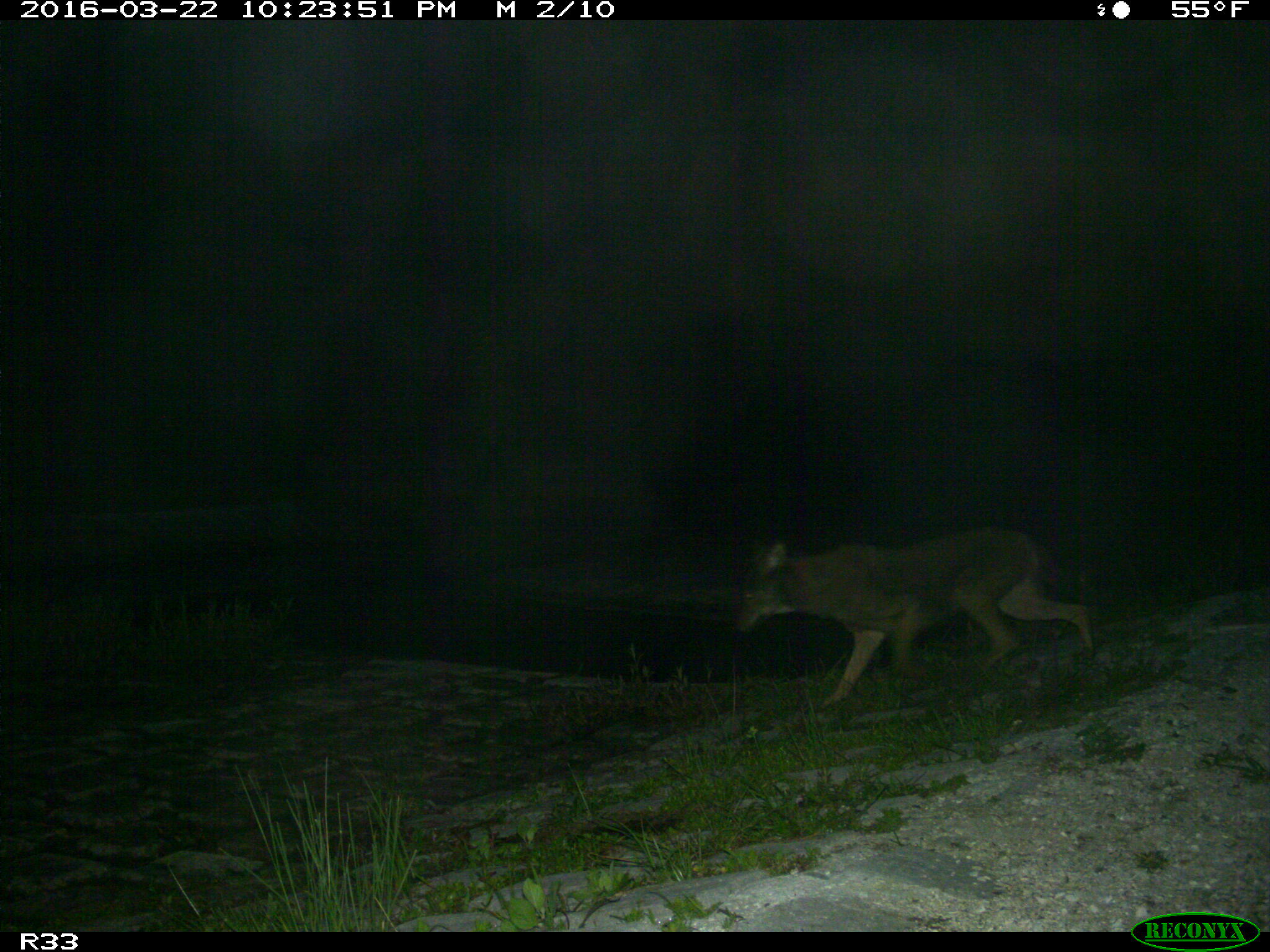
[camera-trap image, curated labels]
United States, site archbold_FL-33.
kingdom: Animalia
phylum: Chordata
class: Mammalia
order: Carnivora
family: Canidae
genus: Canis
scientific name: Canis latrans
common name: coyote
Canis latrans (coyote).